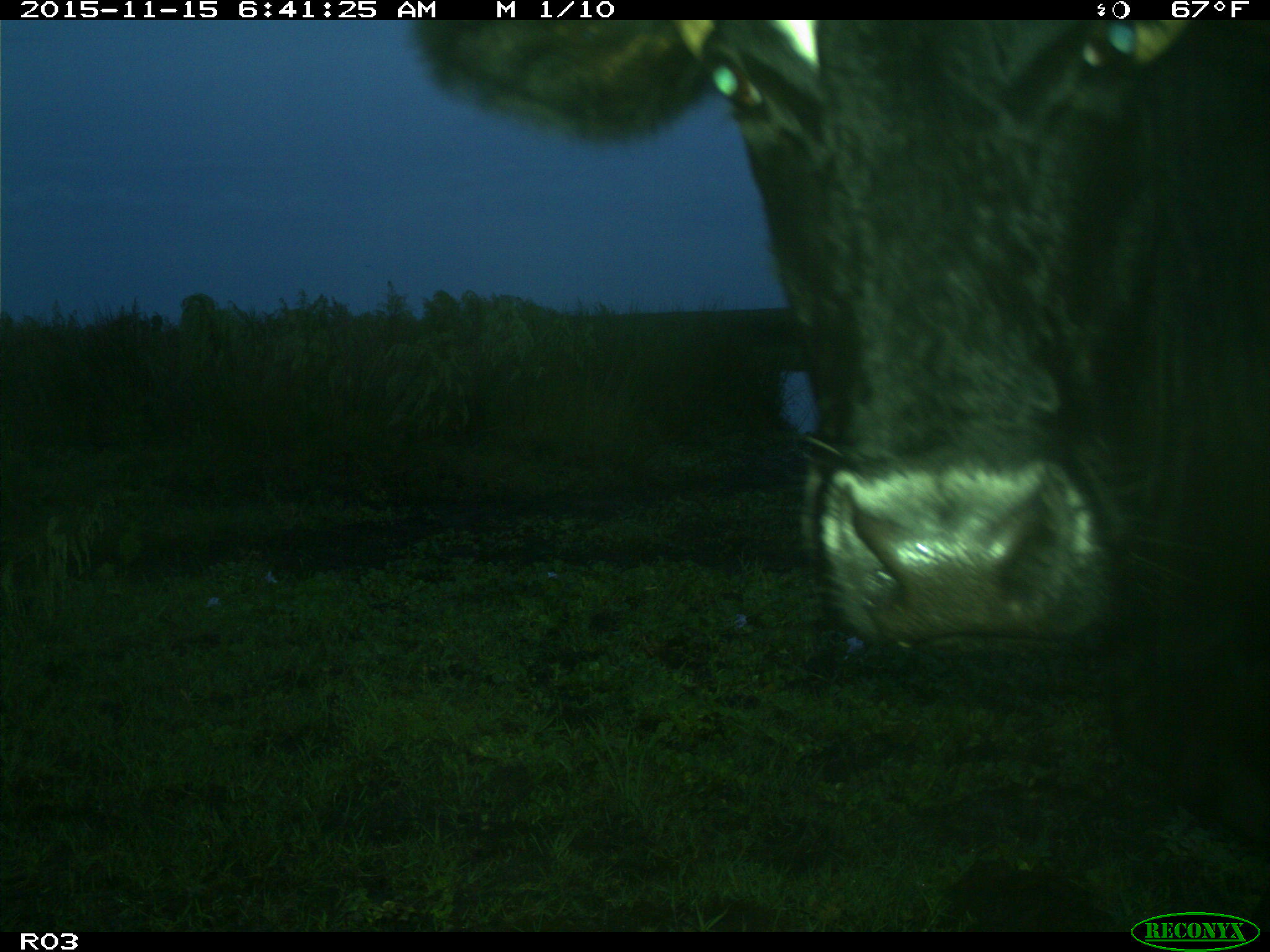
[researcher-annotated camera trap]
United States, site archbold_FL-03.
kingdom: Animalia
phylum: Chordata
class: Mammalia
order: Artiodactyla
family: Bovidae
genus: Bos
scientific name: Bos taurus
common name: domestic cow